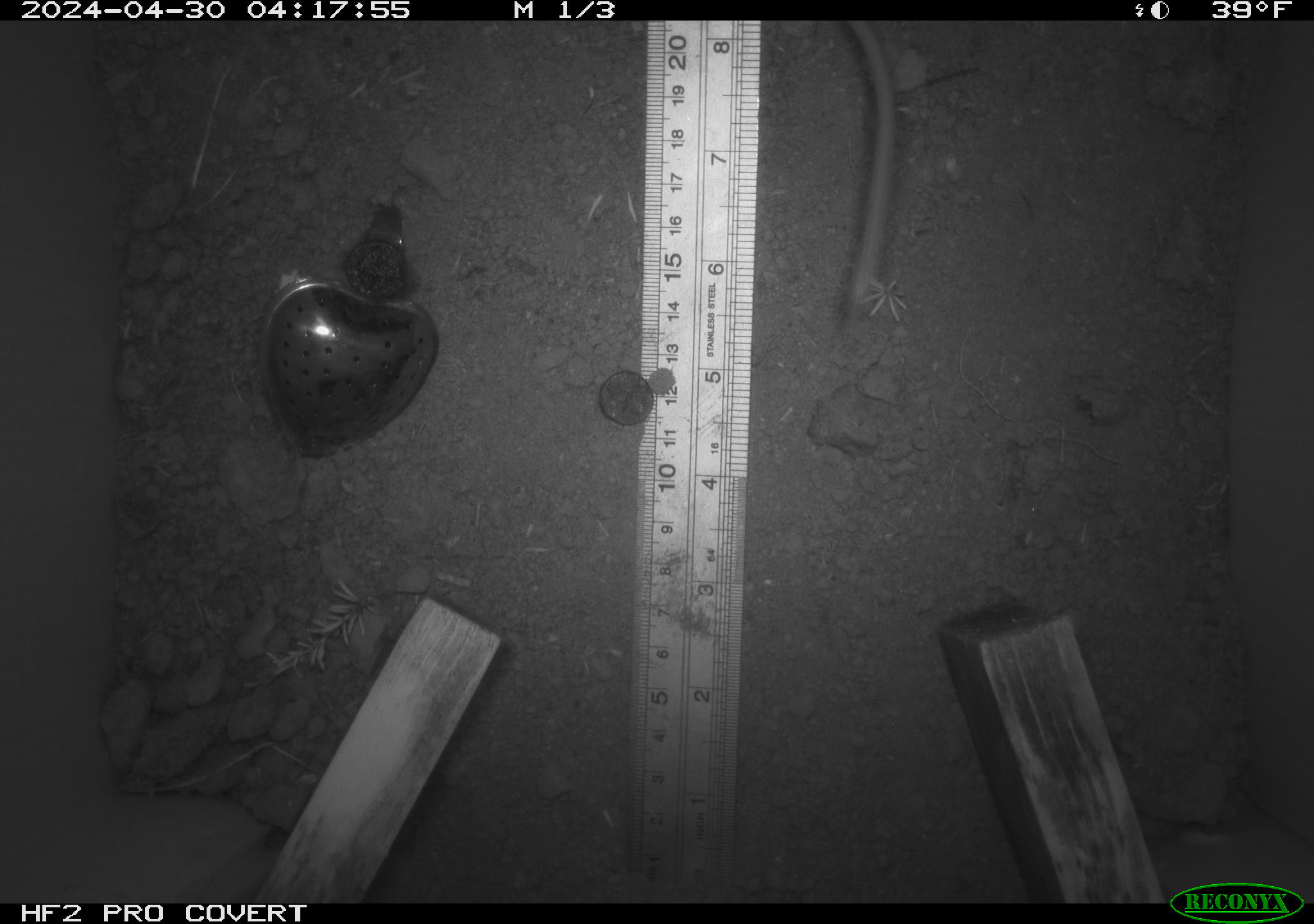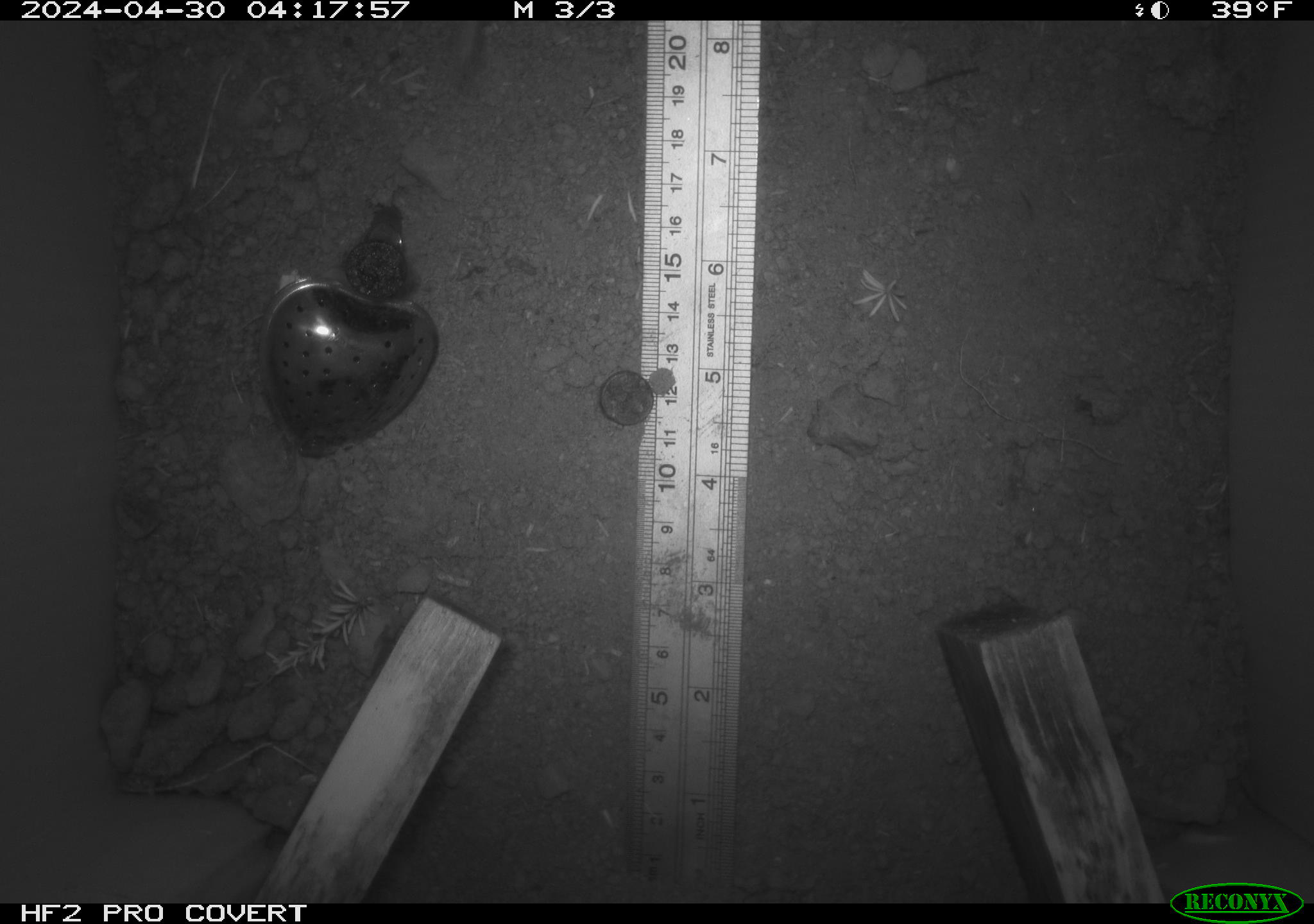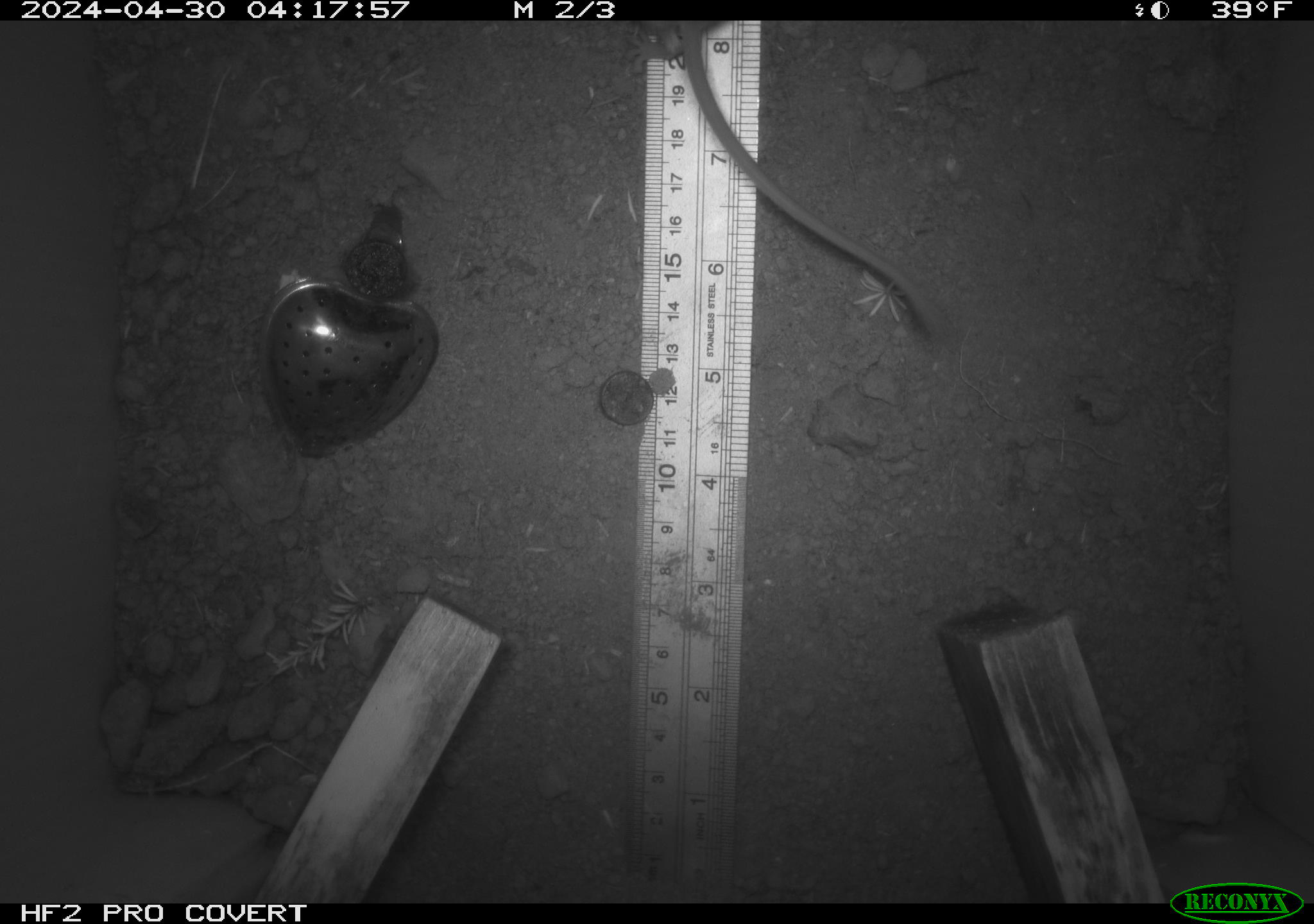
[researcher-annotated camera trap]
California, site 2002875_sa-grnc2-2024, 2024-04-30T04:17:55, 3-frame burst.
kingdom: Animalia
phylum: Chordata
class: Mammalia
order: Rodentia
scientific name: Rodentia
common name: rodent